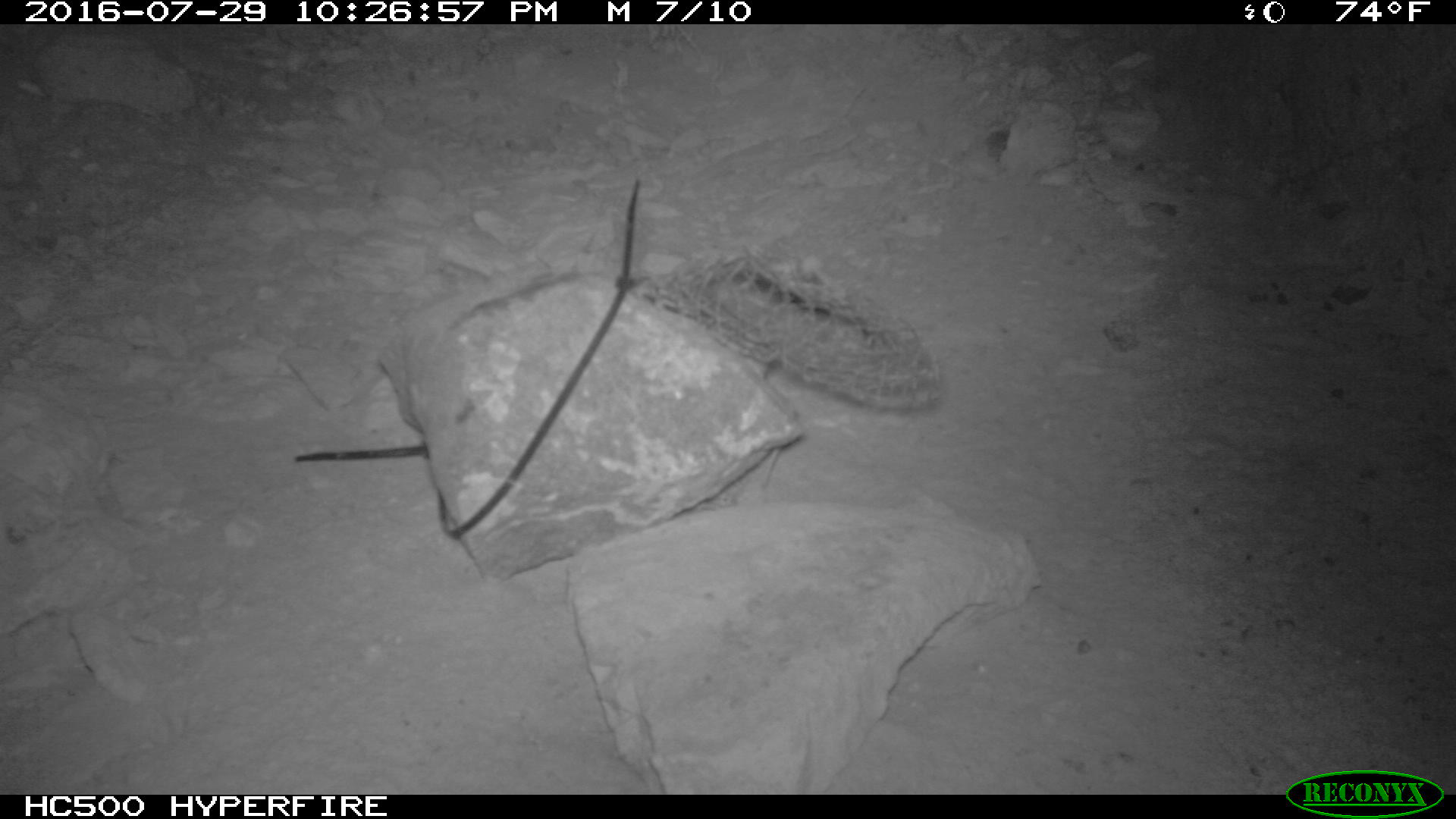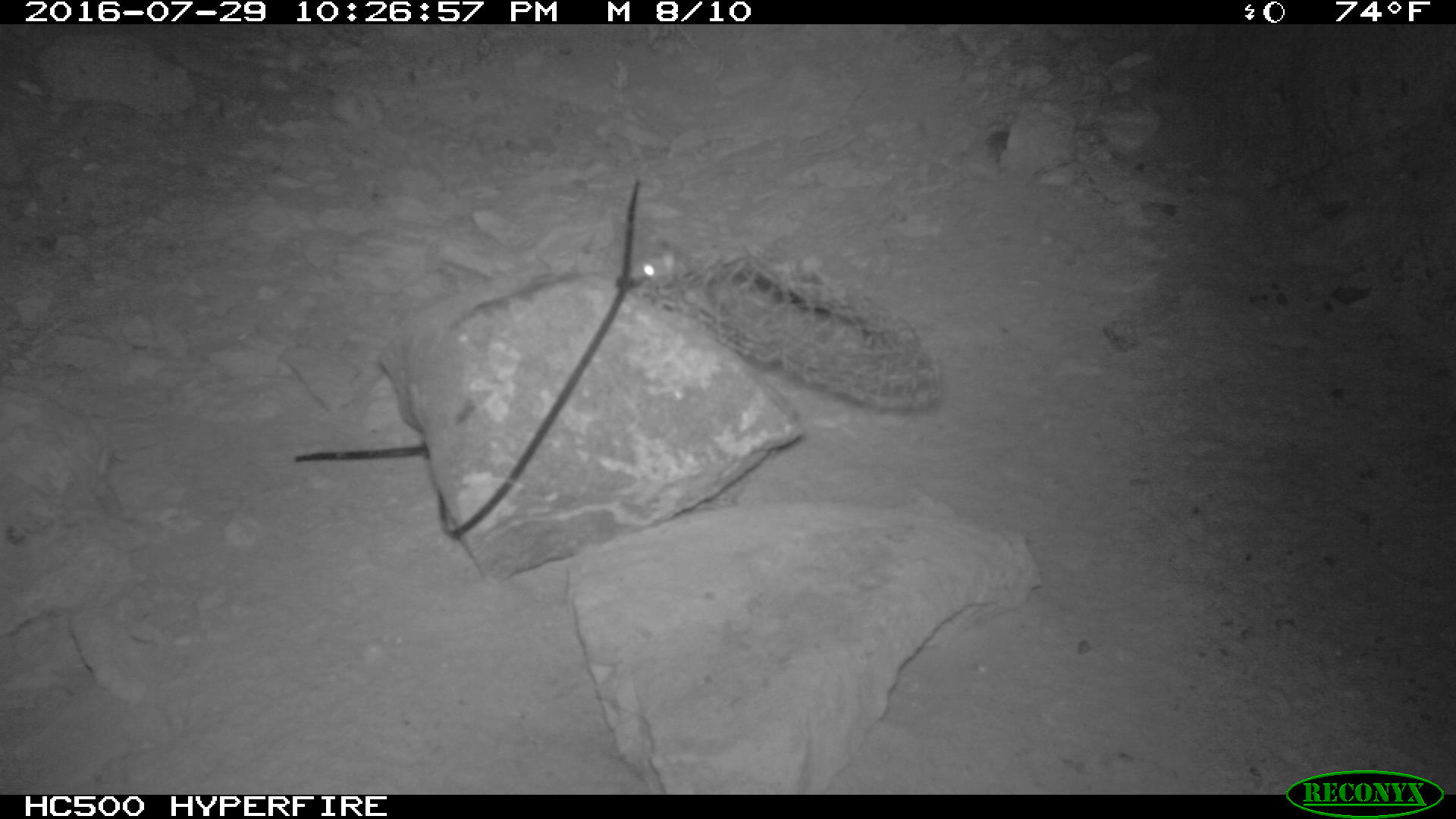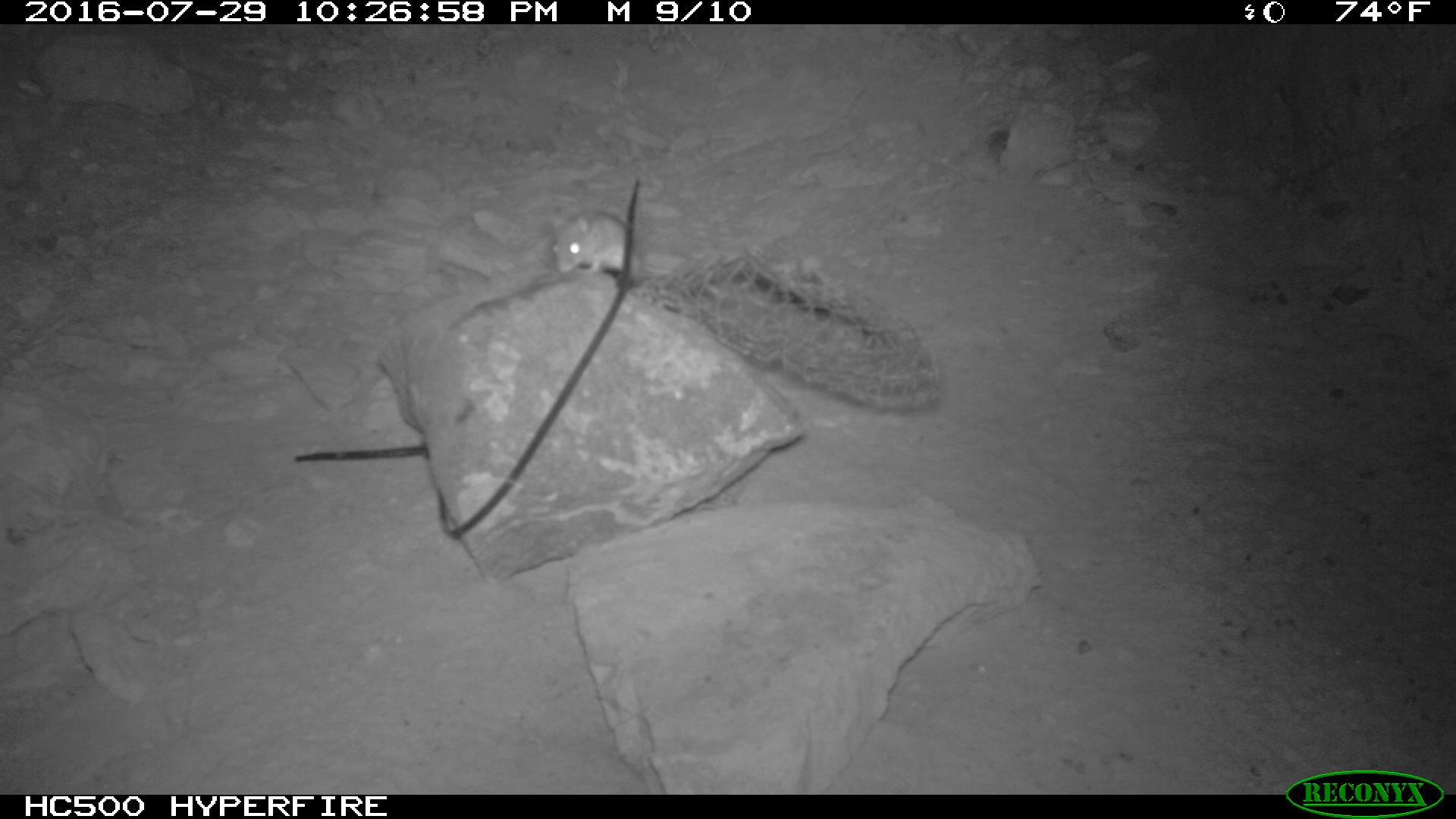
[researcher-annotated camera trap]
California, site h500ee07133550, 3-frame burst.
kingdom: Animalia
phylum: Chordata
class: Mammalia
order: Rodentia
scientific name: Rodentia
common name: rodent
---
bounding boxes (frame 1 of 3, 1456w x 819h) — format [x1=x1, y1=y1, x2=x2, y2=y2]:
rodent: [x1=757, y1=445, x2=787, y2=490]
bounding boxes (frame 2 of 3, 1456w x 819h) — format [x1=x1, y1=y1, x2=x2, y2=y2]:
rodent: [x1=625, y1=230, x2=692, y2=298]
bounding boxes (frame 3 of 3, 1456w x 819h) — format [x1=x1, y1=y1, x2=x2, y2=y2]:
rodent: [x1=550, y1=209, x2=723, y2=297]